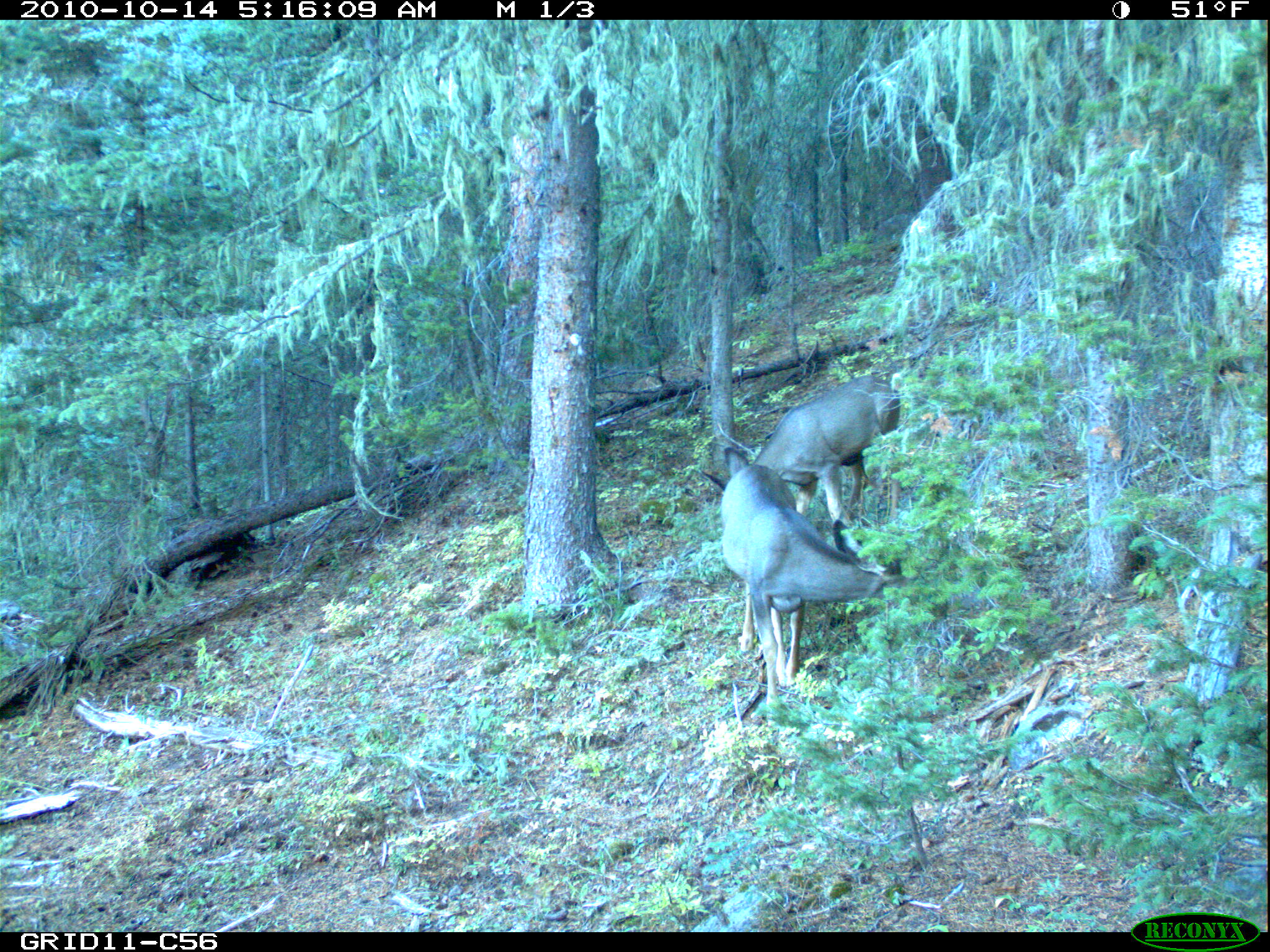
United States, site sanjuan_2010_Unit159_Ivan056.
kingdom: Animalia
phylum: Chordata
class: Mammalia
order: Artiodactyla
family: Cervidae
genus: Odocoileus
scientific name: Odocoileus hemionus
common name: mule deer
Odocoileus hemionus (mule deer).